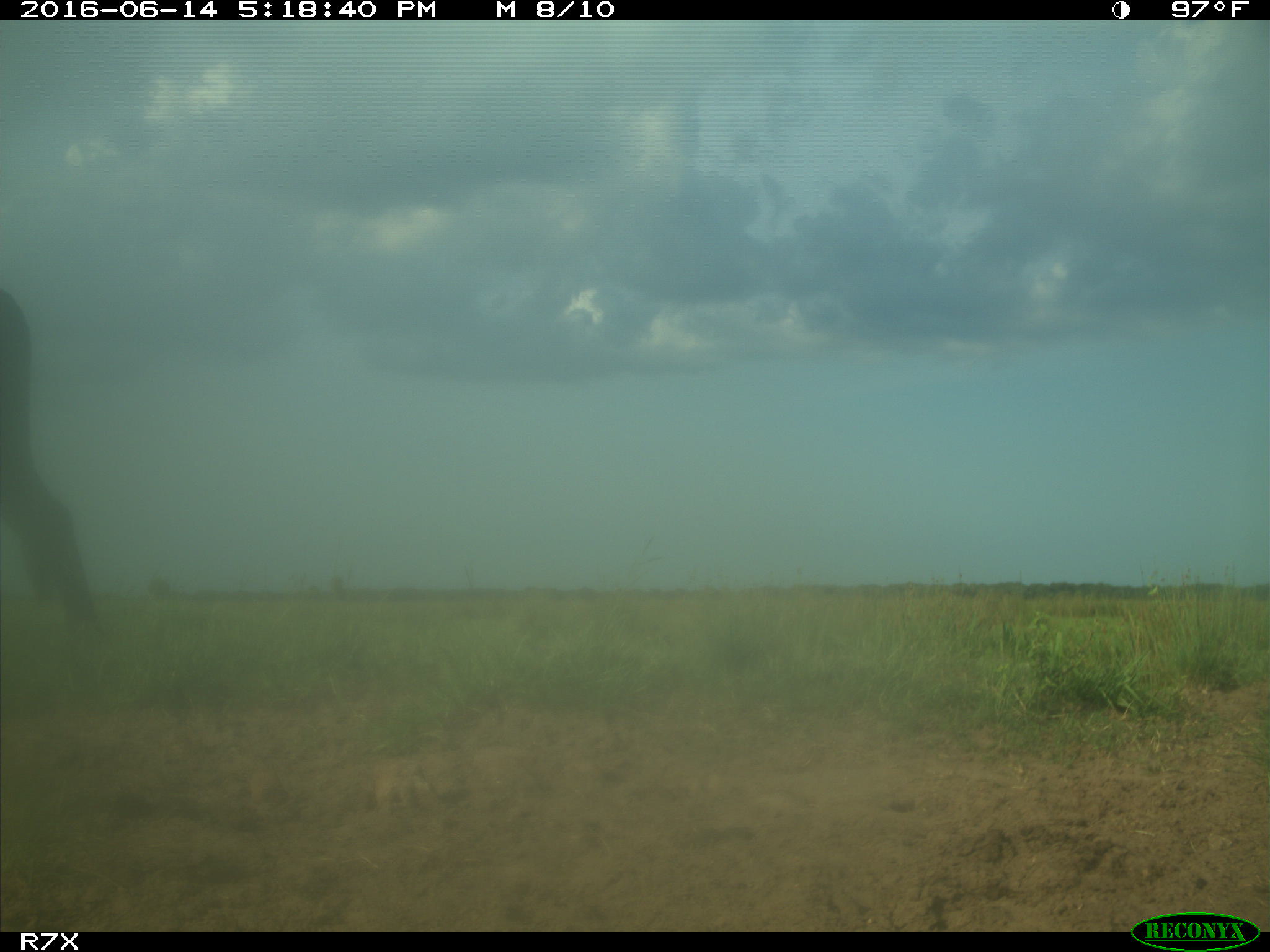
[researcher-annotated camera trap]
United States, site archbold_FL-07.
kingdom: Animalia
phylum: Chordata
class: Mammalia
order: Artiodactyla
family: Bovidae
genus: Bos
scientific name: Bos taurus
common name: domestic cow